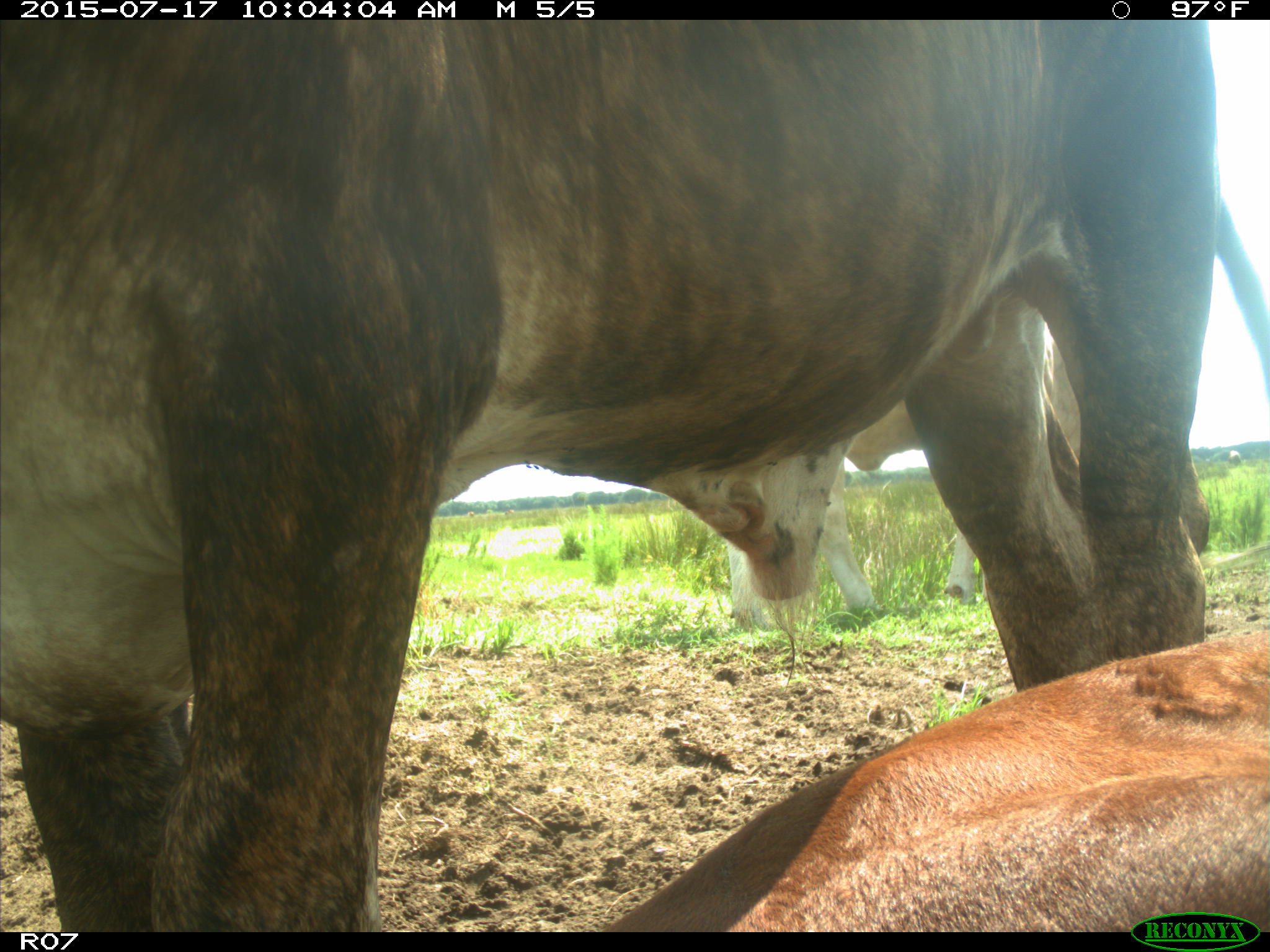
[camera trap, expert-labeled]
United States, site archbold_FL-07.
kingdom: Animalia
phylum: Chordata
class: Mammalia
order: Artiodactyla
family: Bovidae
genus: Bos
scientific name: Bos taurus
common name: domestic cow